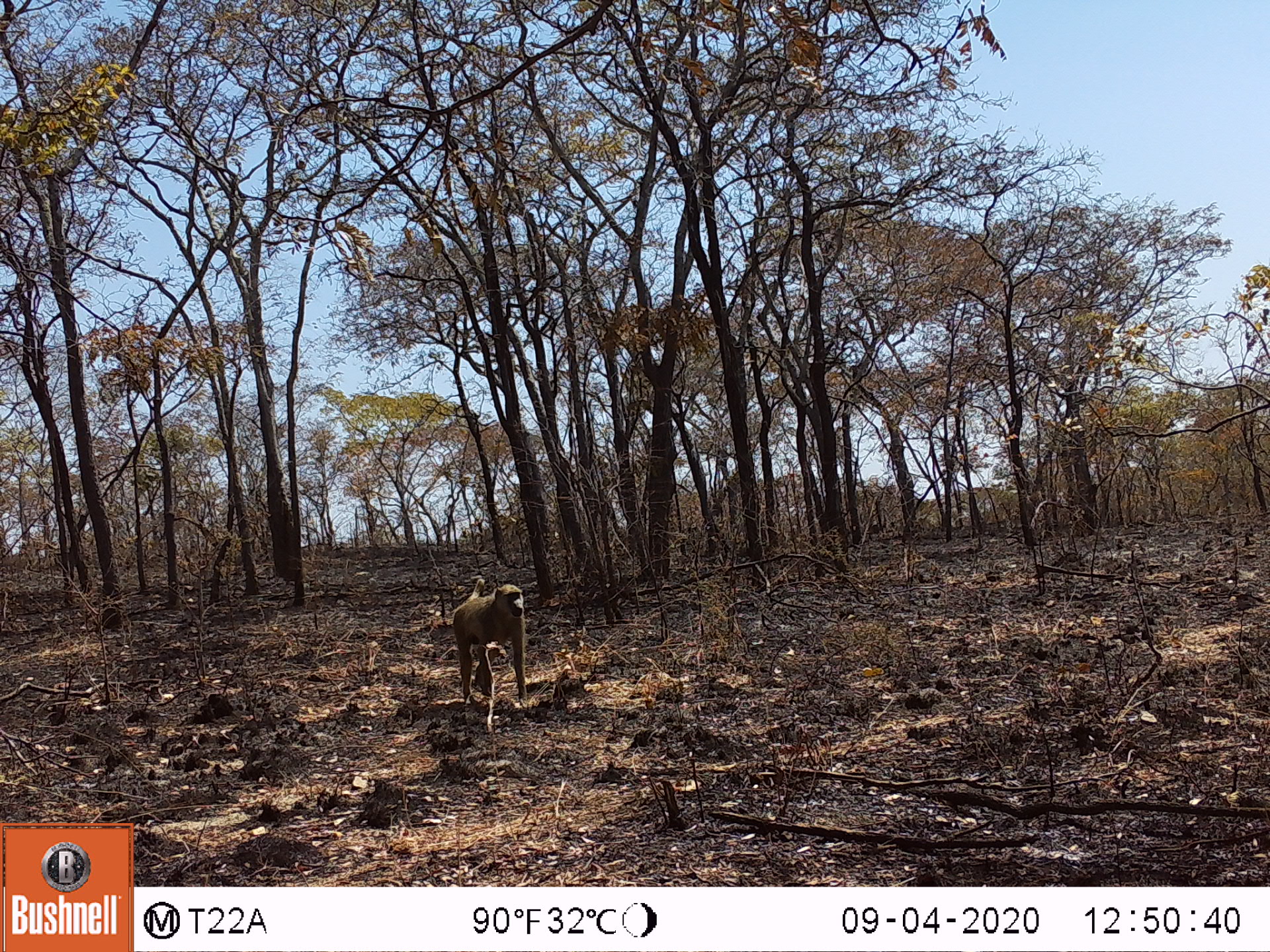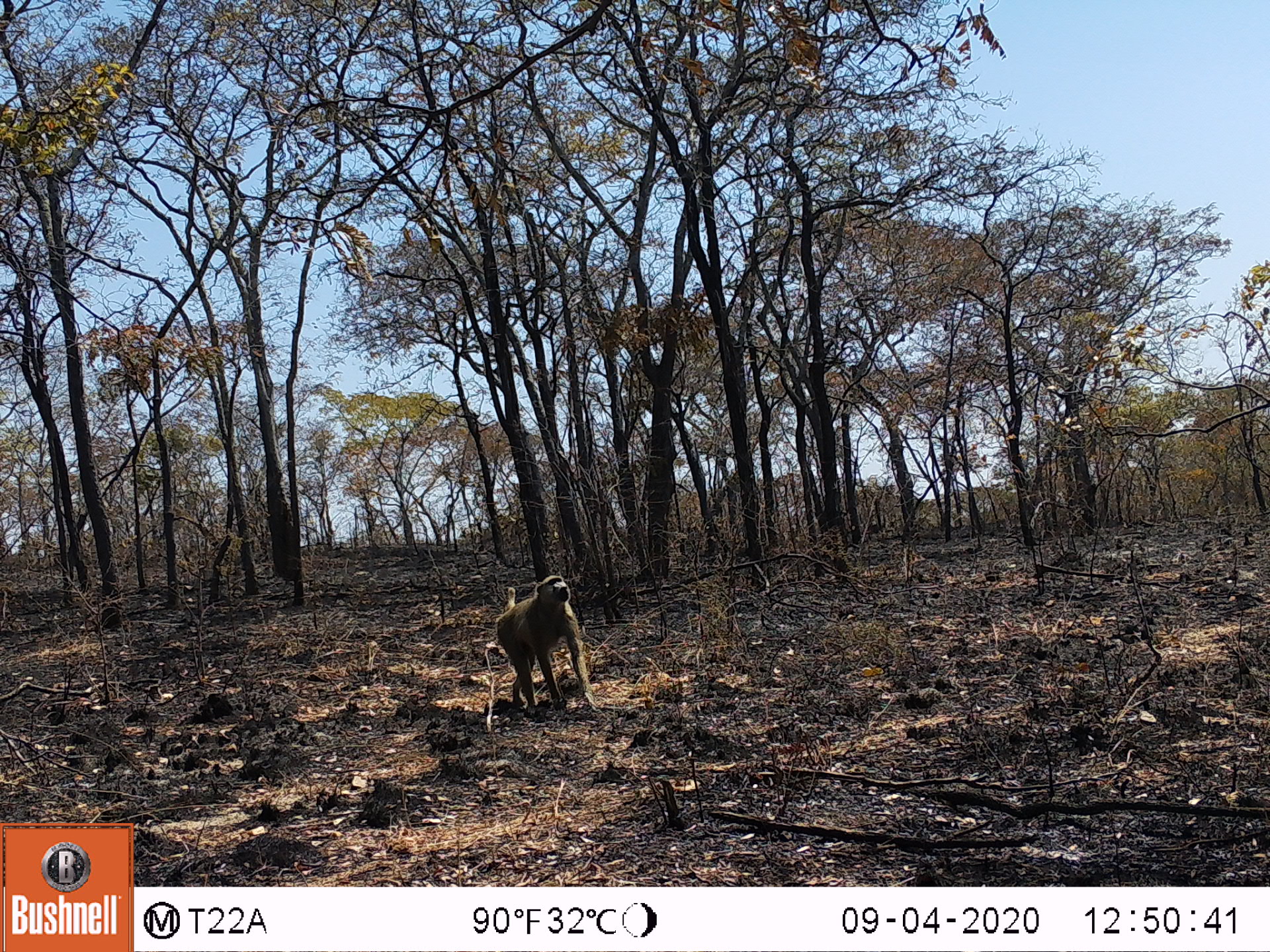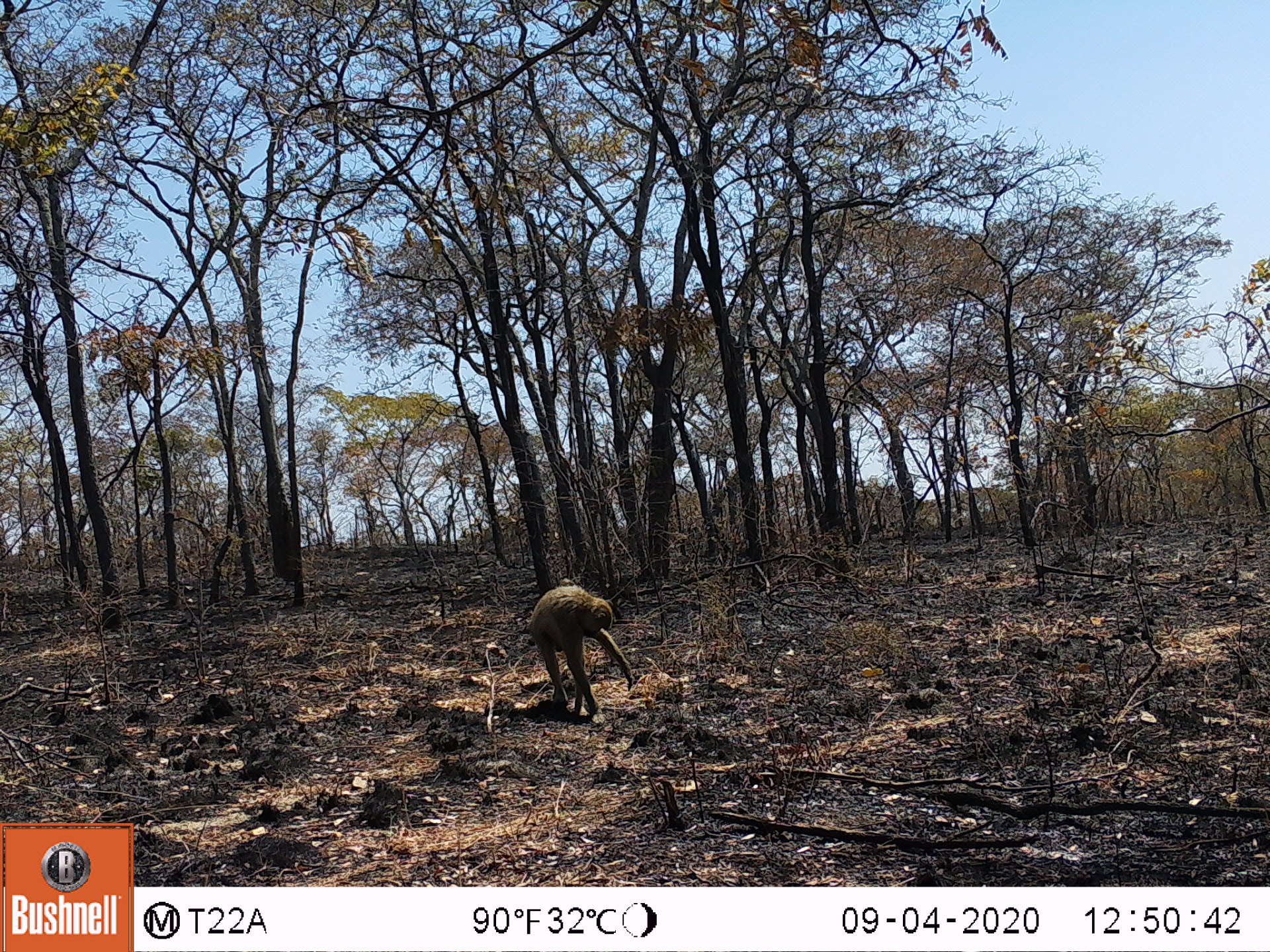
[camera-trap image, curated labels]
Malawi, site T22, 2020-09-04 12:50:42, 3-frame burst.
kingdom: Animalia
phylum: Chordata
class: Mammalia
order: Primates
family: Cercopithecidae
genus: Papio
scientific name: Papio cynocephalus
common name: yellow baboon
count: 1